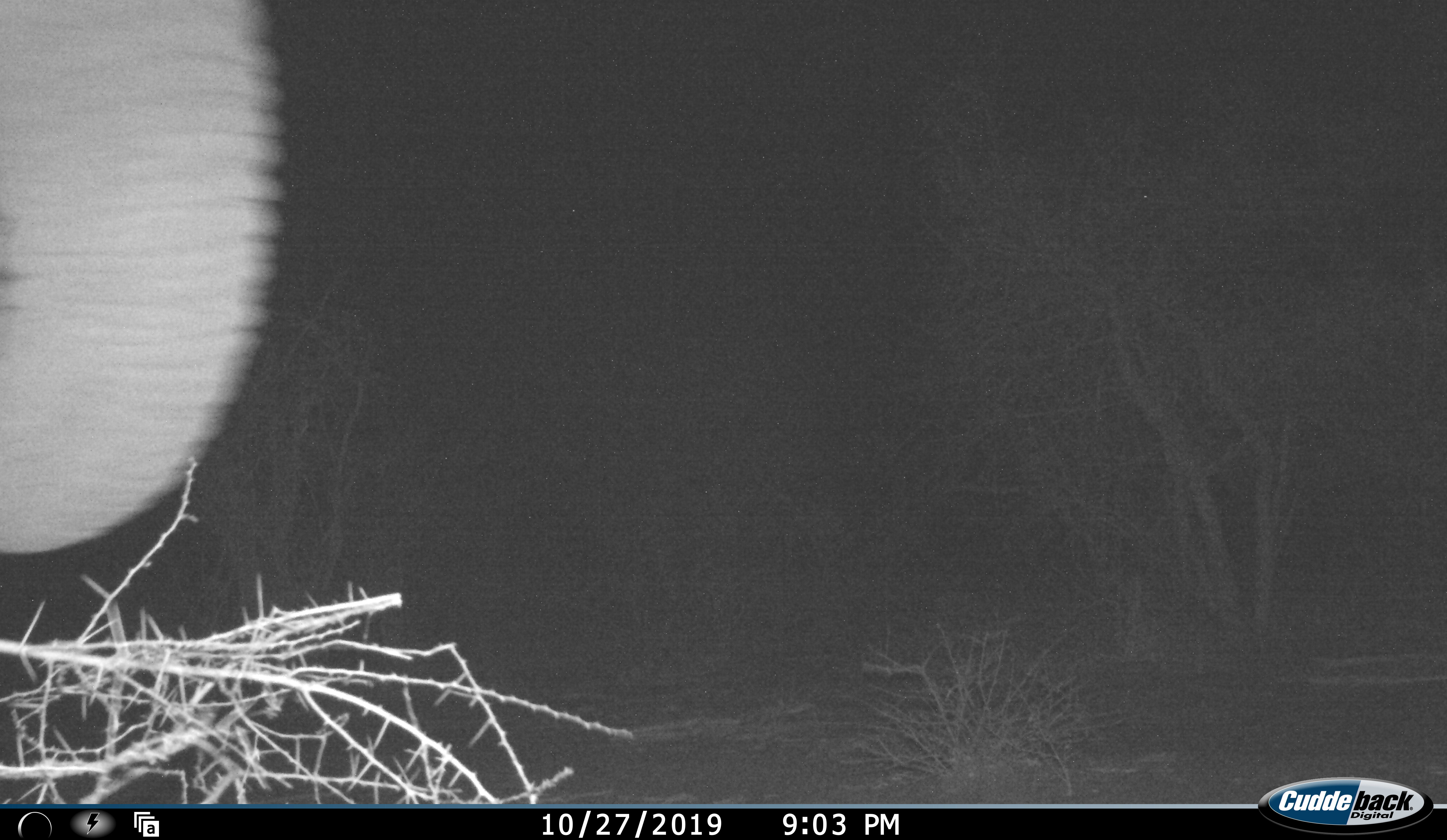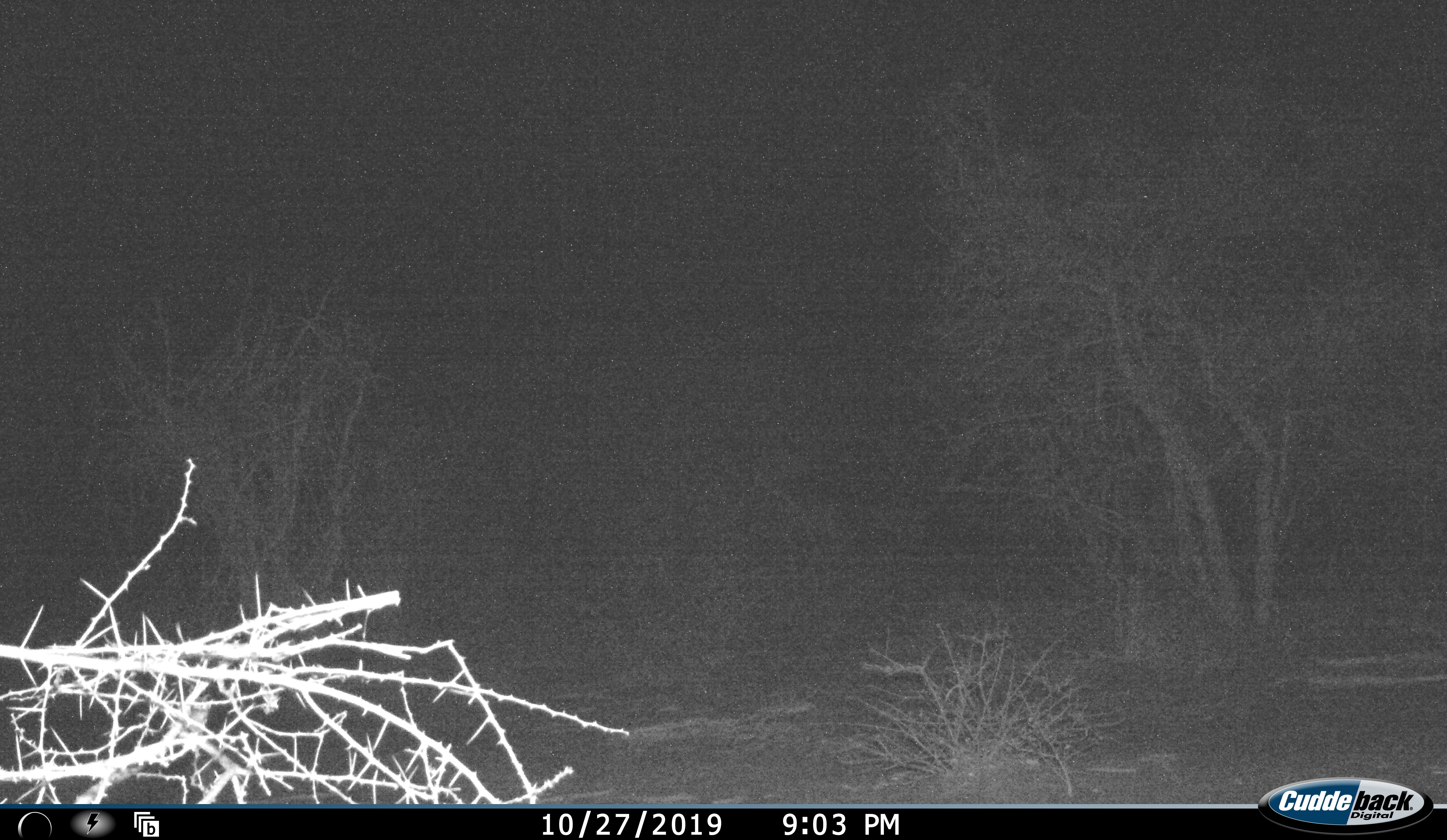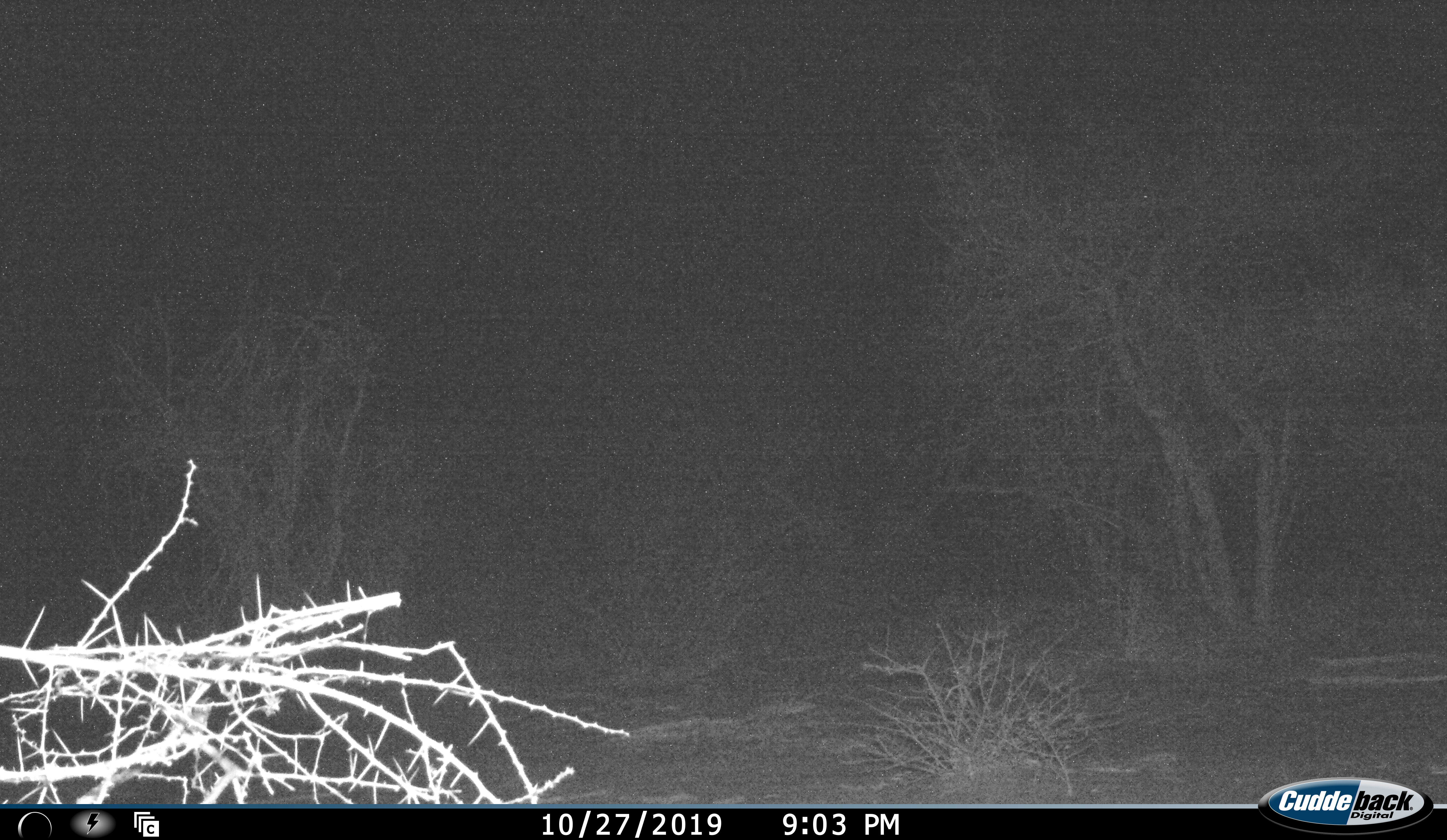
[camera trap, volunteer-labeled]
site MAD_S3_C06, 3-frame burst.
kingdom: Animalia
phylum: Chordata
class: Mammalia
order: Proboscidea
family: Elephantidae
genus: Loxodonta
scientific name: Loxodonta africana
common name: african bush elephant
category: elephant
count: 1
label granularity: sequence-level